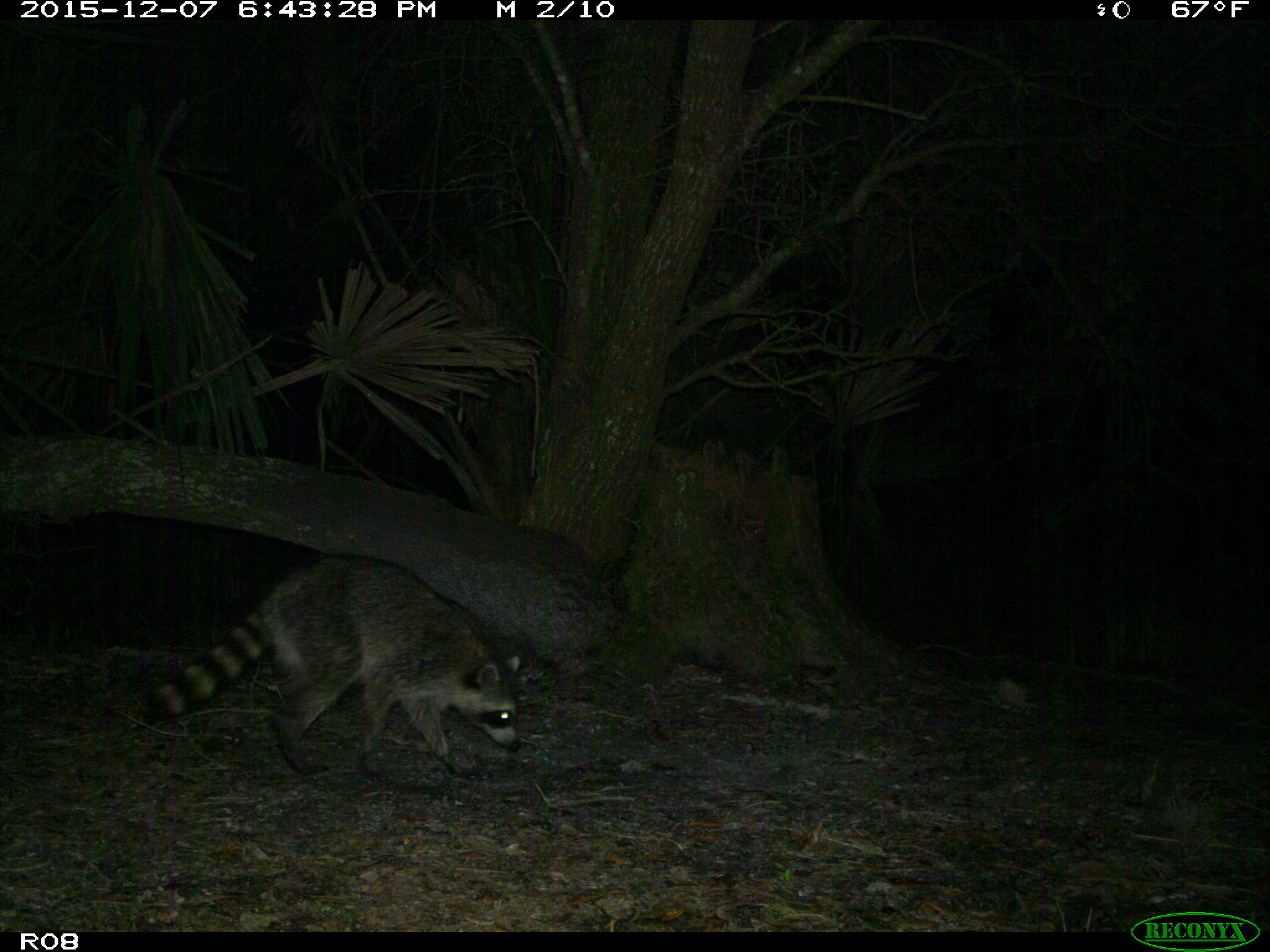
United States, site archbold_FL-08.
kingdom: Animalia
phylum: Chordata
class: Mammalia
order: Carnivora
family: Procyonidae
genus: Procyon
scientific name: Procyon lotor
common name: common raccoon